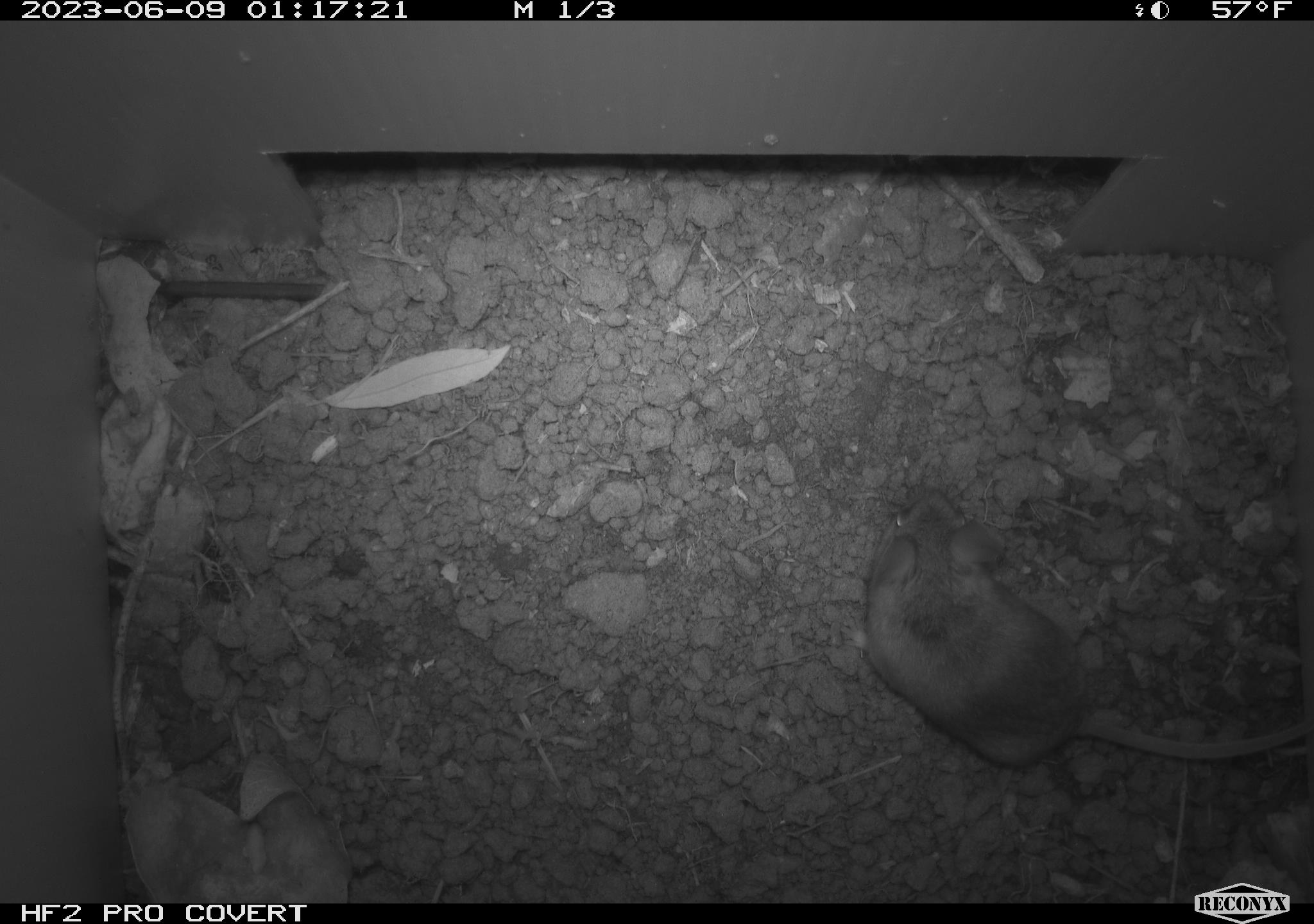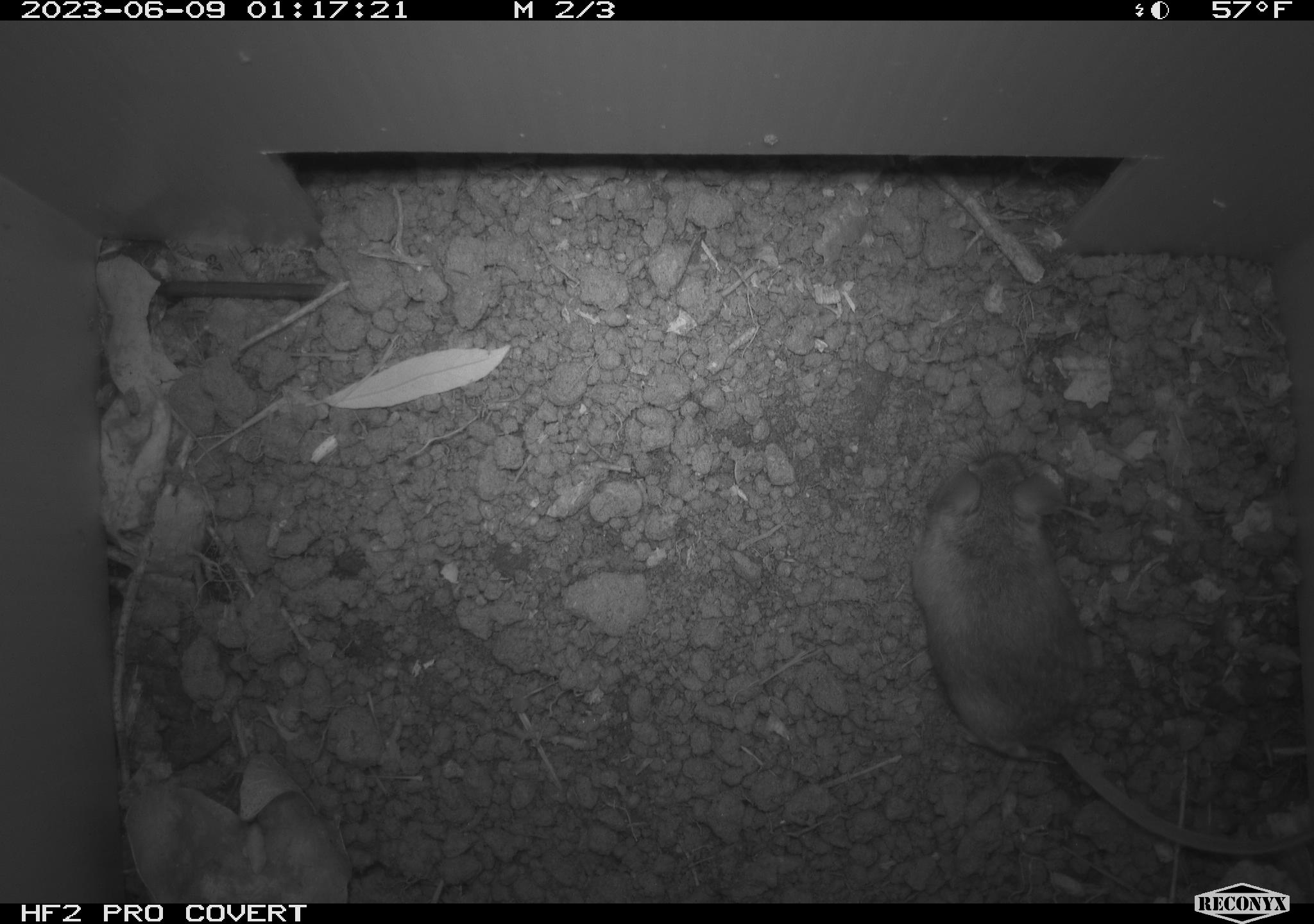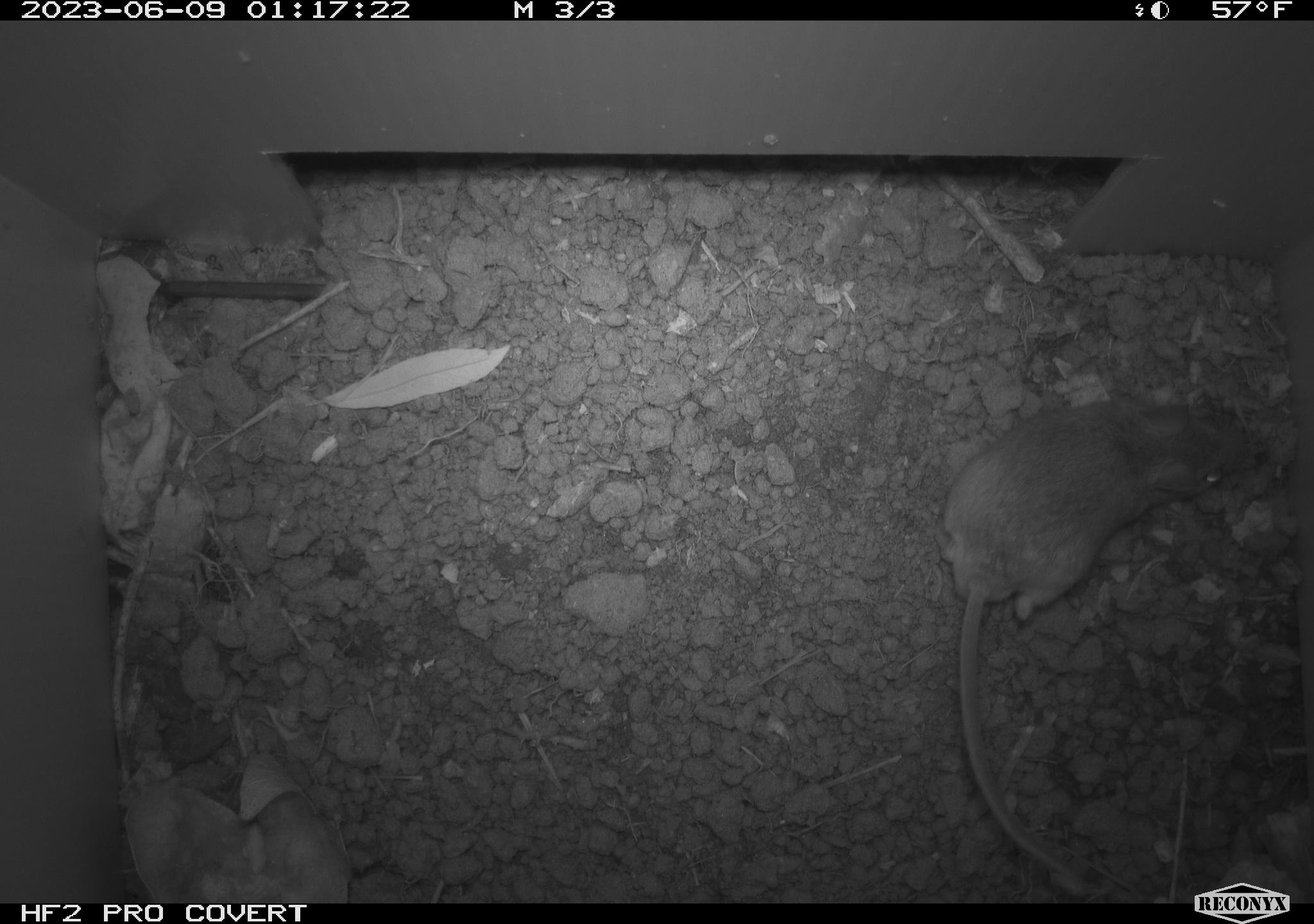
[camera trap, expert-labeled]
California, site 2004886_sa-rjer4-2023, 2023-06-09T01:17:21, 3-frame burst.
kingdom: Animalia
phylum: Chordata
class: Mammalia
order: Rodentia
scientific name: Rodentia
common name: mouse species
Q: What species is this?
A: Mouse species (Rodentia).